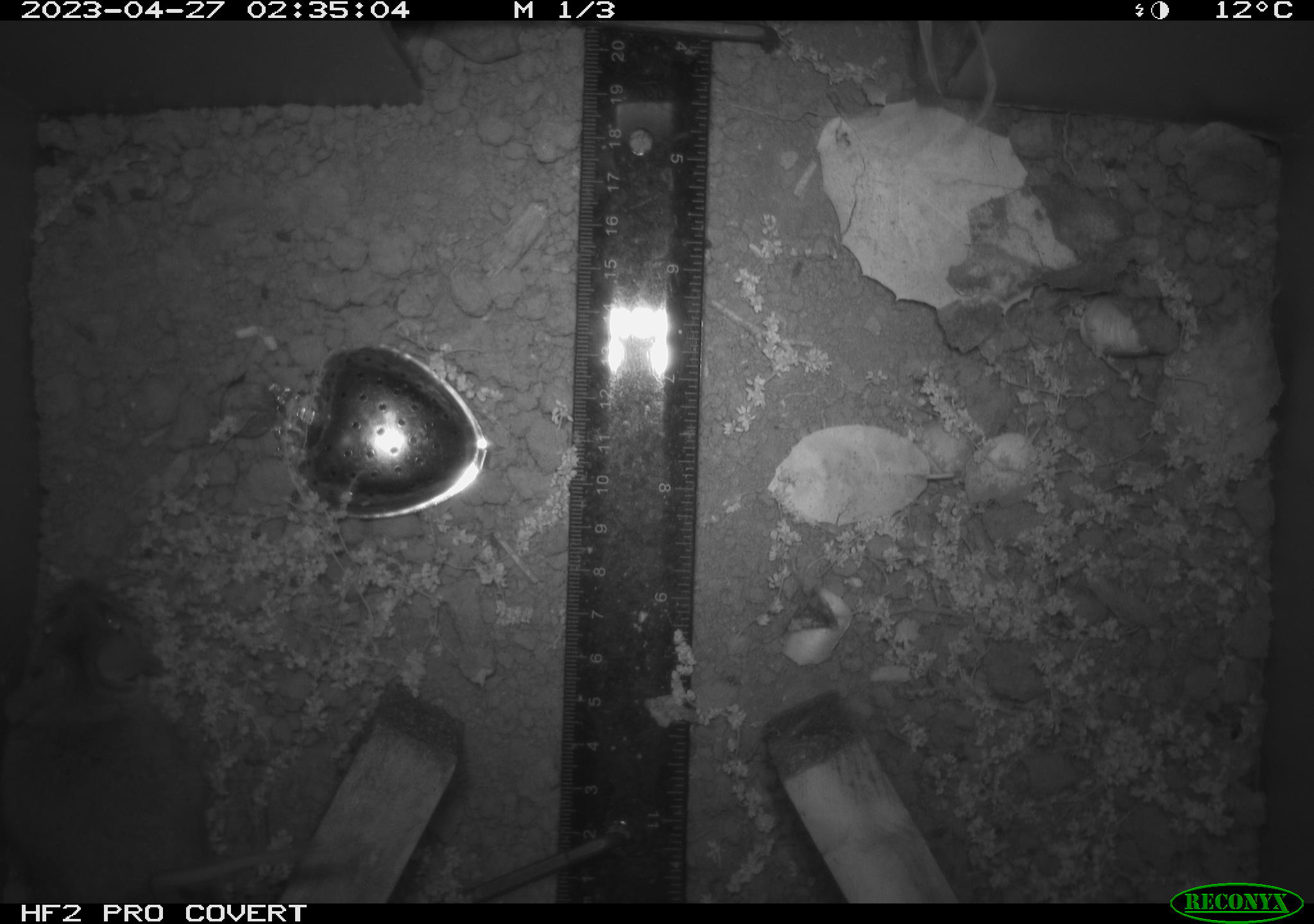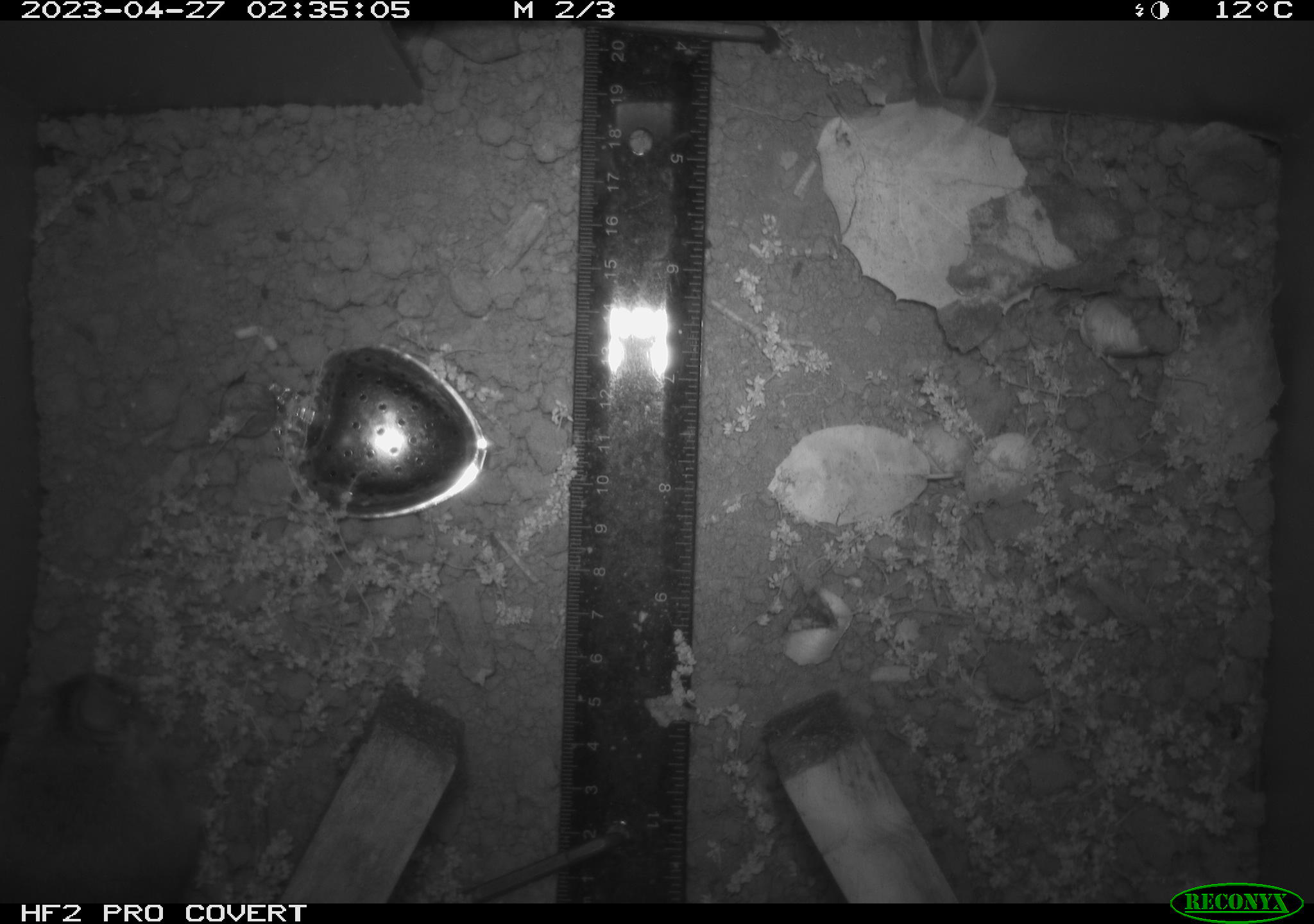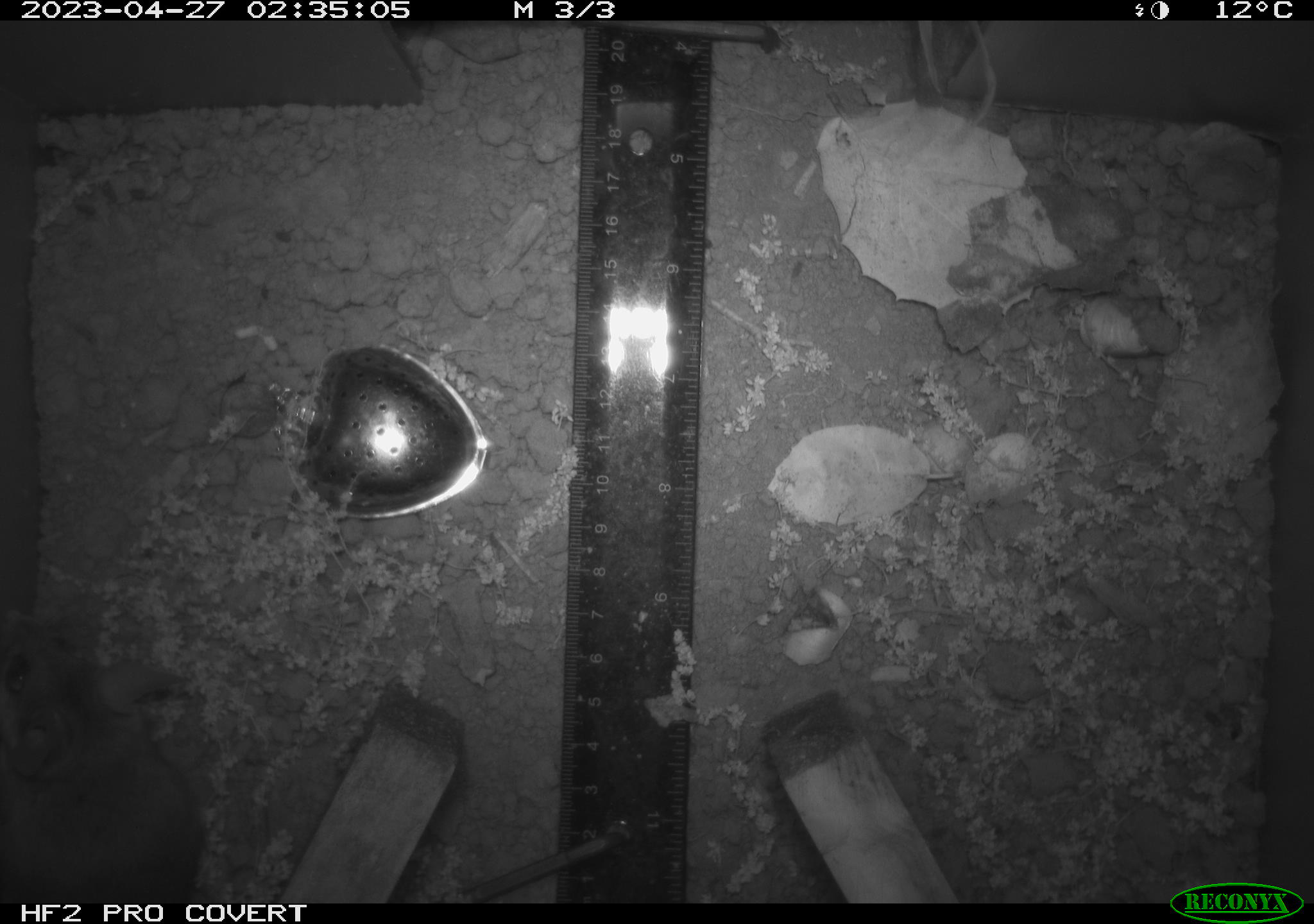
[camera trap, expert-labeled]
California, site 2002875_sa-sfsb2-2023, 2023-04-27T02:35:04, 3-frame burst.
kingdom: Animalia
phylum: Chordata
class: Mammalia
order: Rodentia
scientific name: Rodentia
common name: mouse species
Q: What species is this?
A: Mouse species (Rodentia).